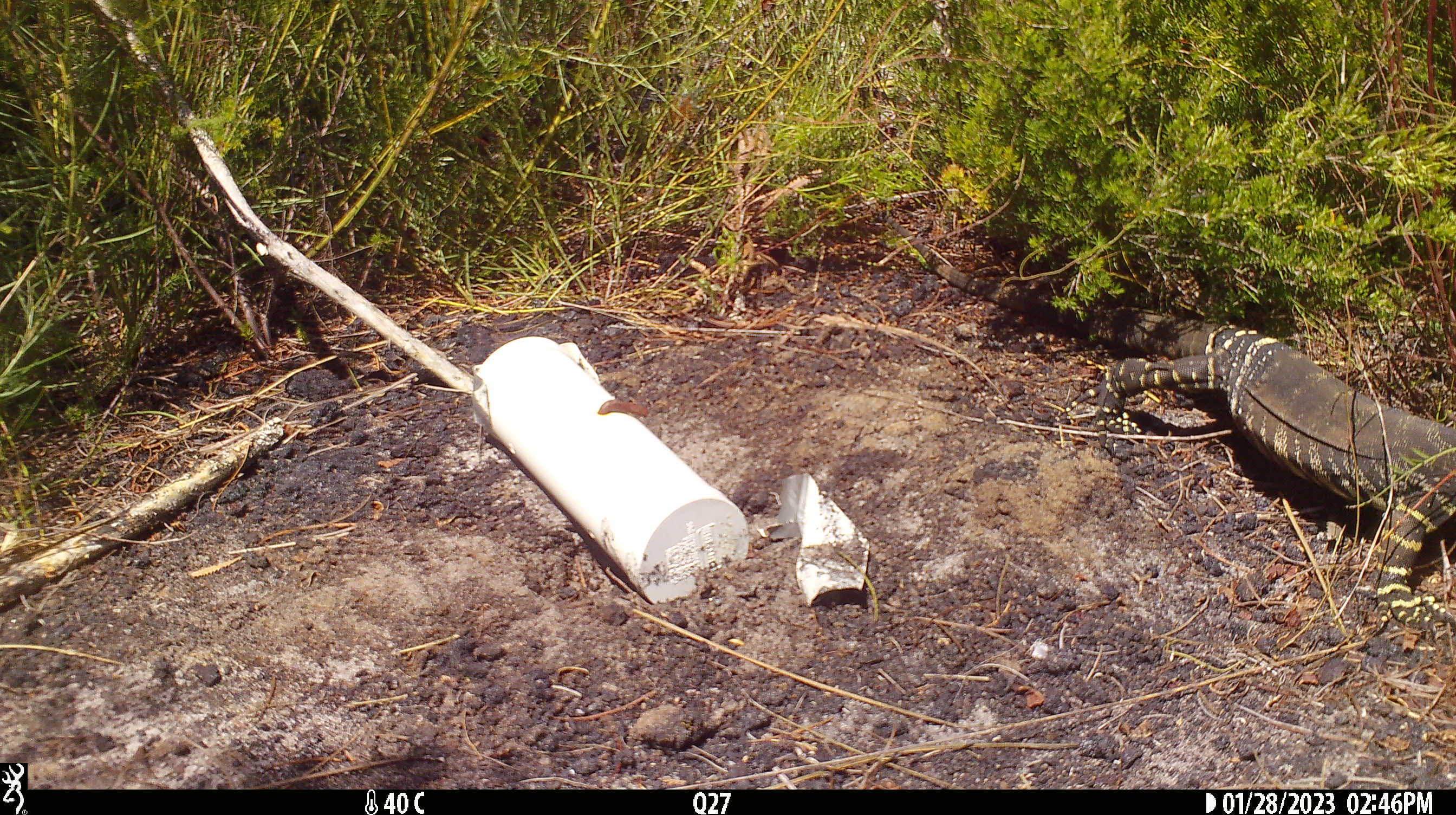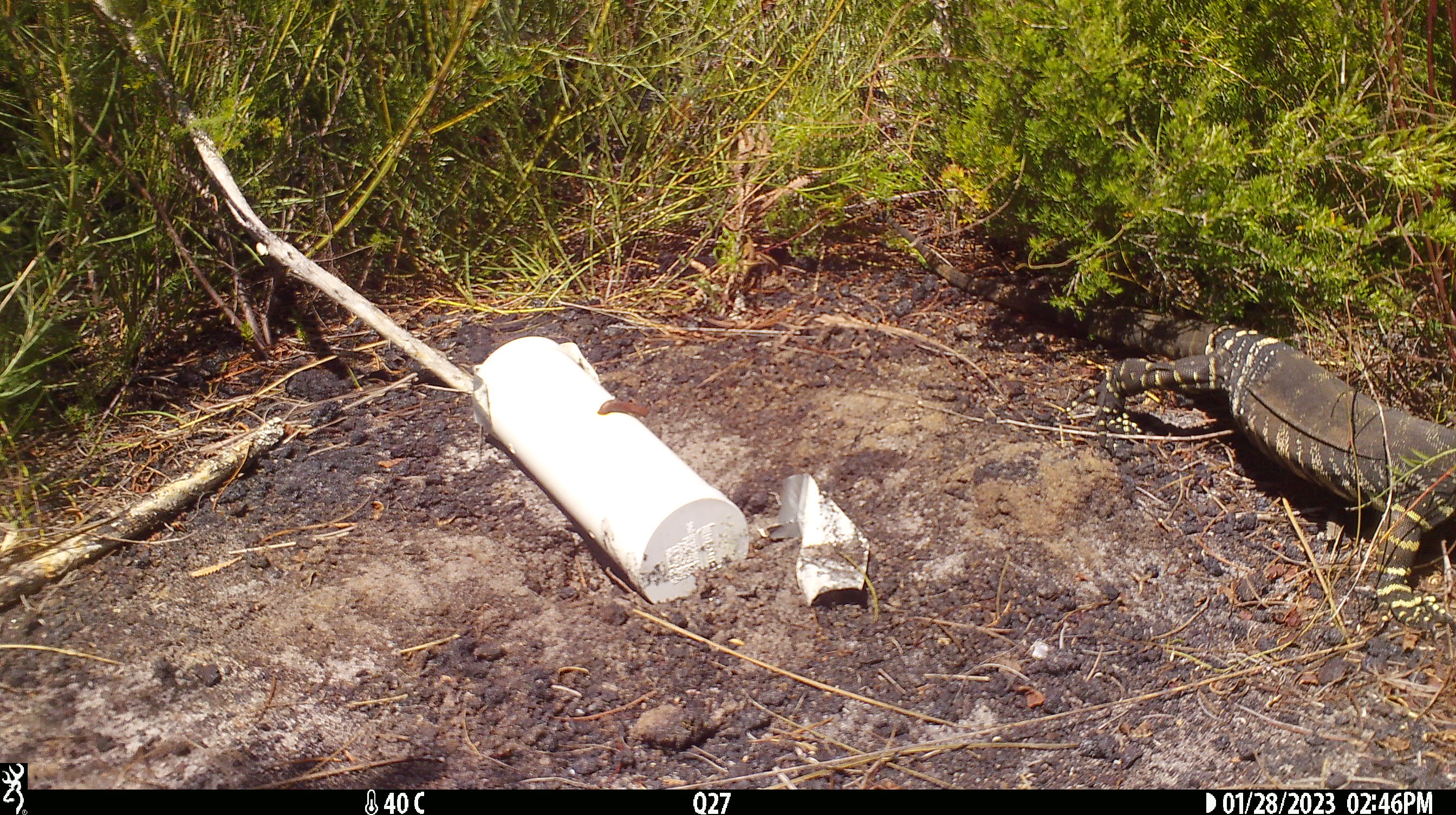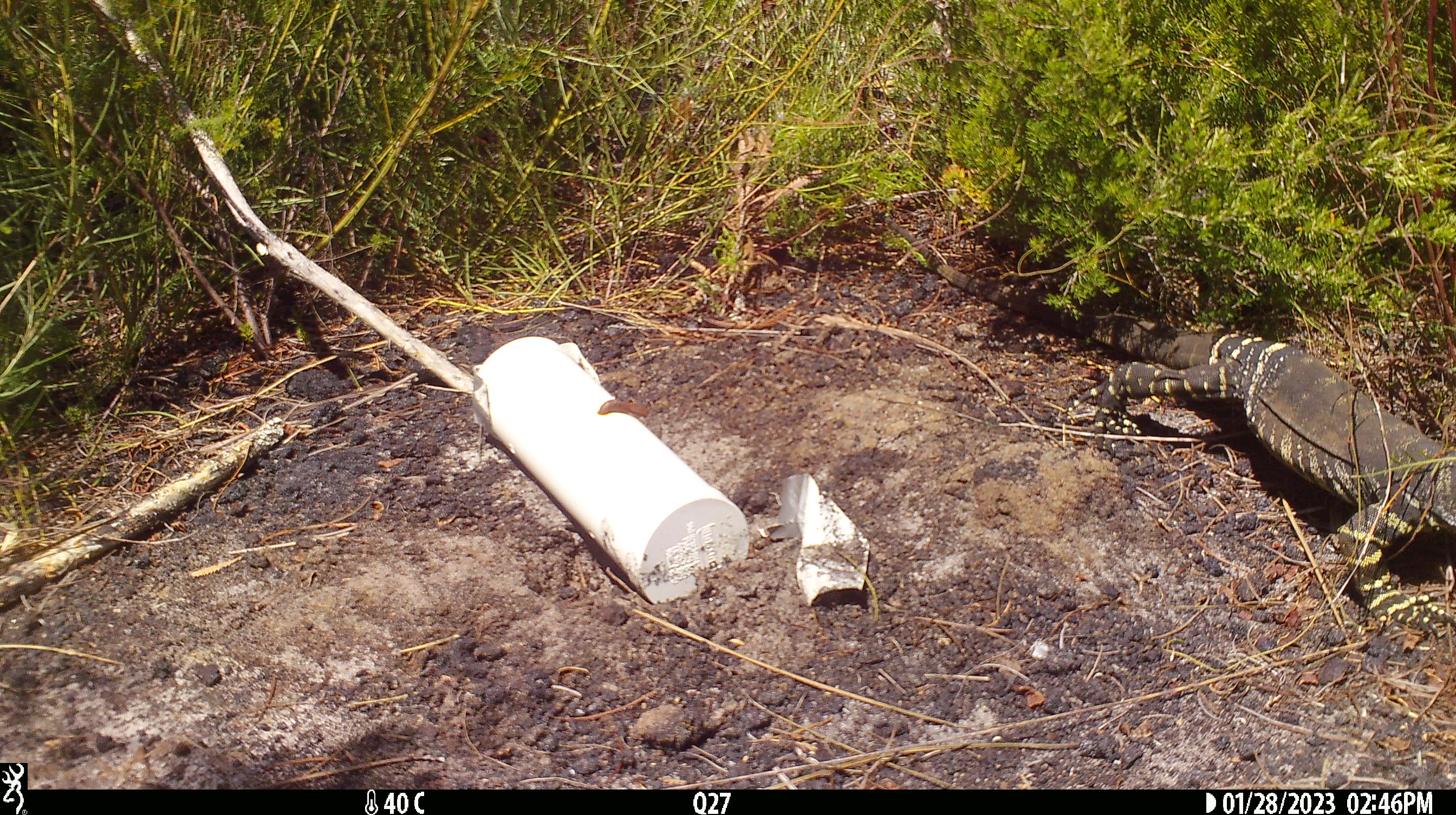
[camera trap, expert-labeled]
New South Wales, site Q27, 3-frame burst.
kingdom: Animalia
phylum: Chordata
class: Reptilia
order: Squamata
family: Varanidae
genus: Varanus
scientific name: Varanus varius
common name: lace monitor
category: goanna